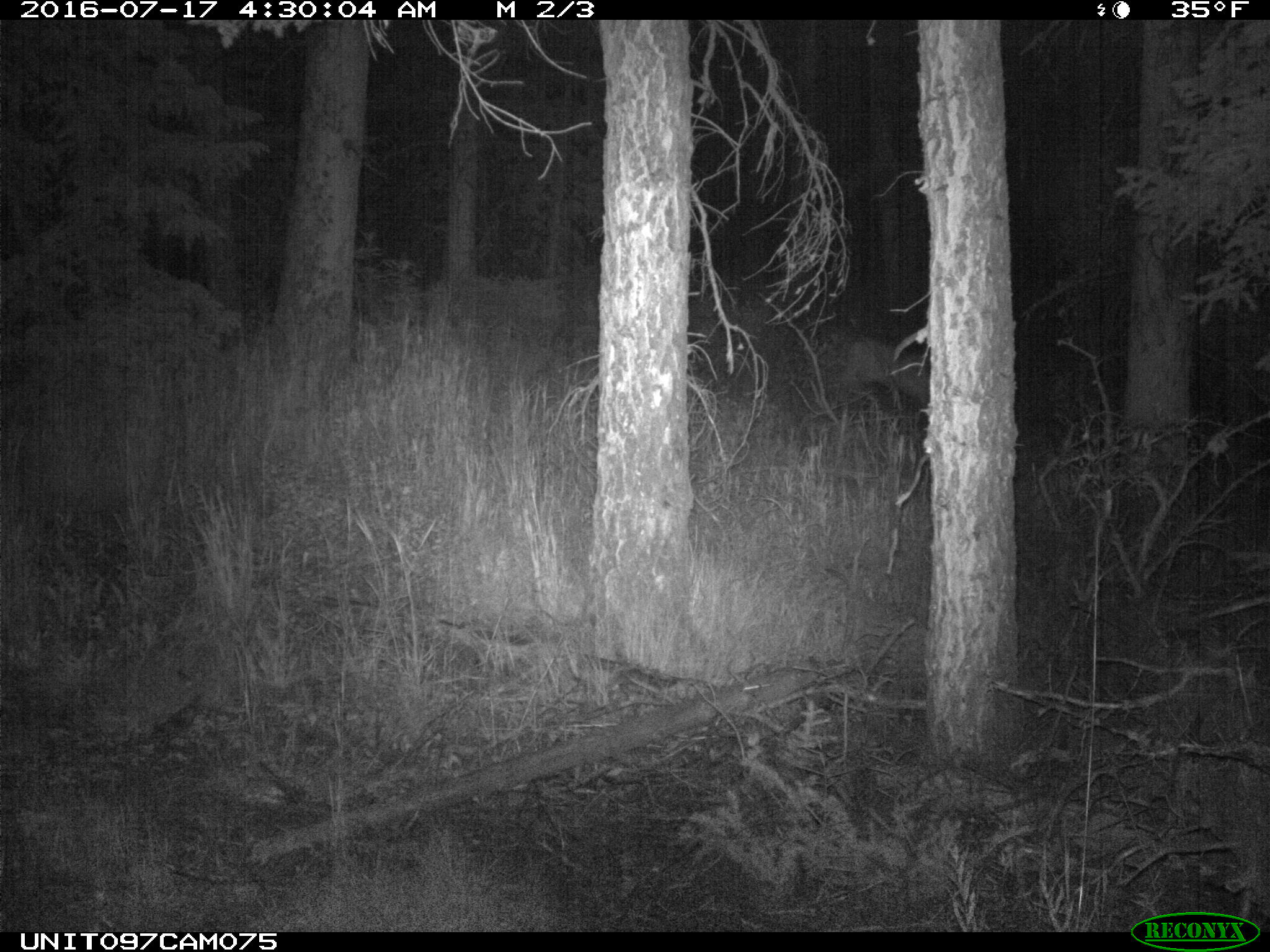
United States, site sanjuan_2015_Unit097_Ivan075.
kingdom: Animalia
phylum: Chordata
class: Mammalia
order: Artiodactyla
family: Cervidae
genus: Cervus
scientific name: Cervus elaphus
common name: red deer